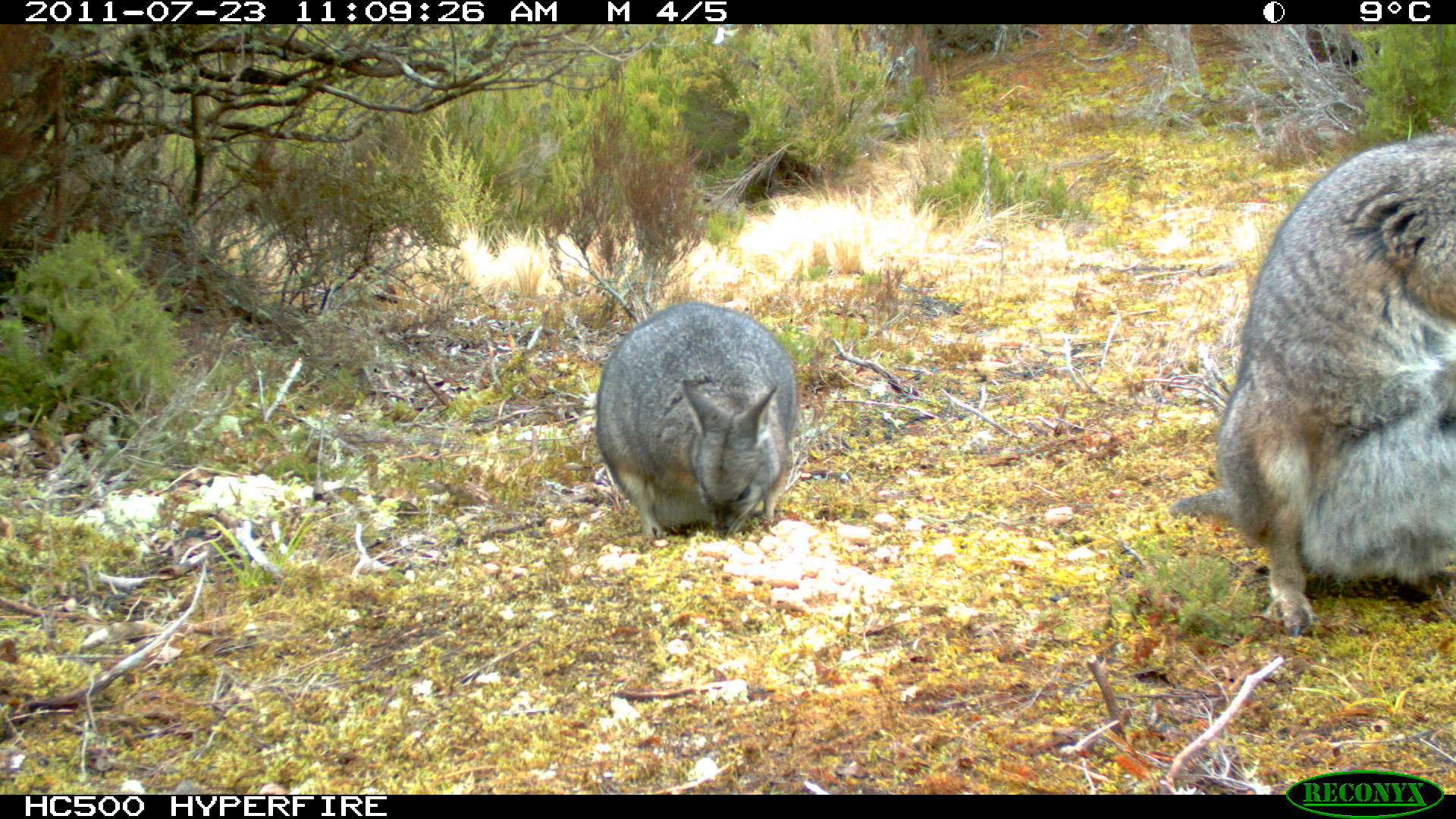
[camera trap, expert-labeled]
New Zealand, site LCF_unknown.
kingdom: Animalia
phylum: Chordata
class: Mammalia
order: Diprotodontia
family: Macropodidae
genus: Notamacropus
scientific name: Notamacropus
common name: wallaby